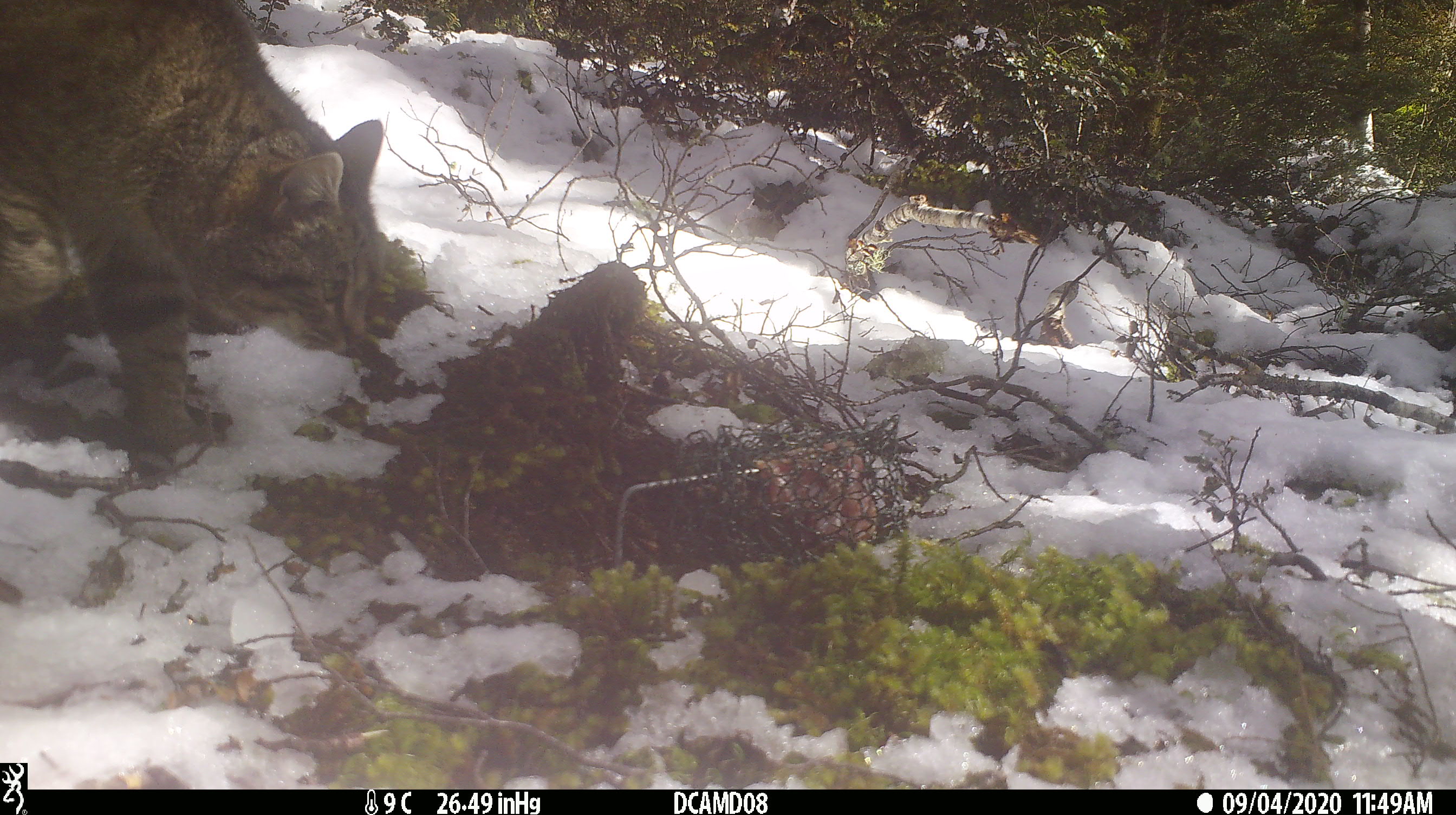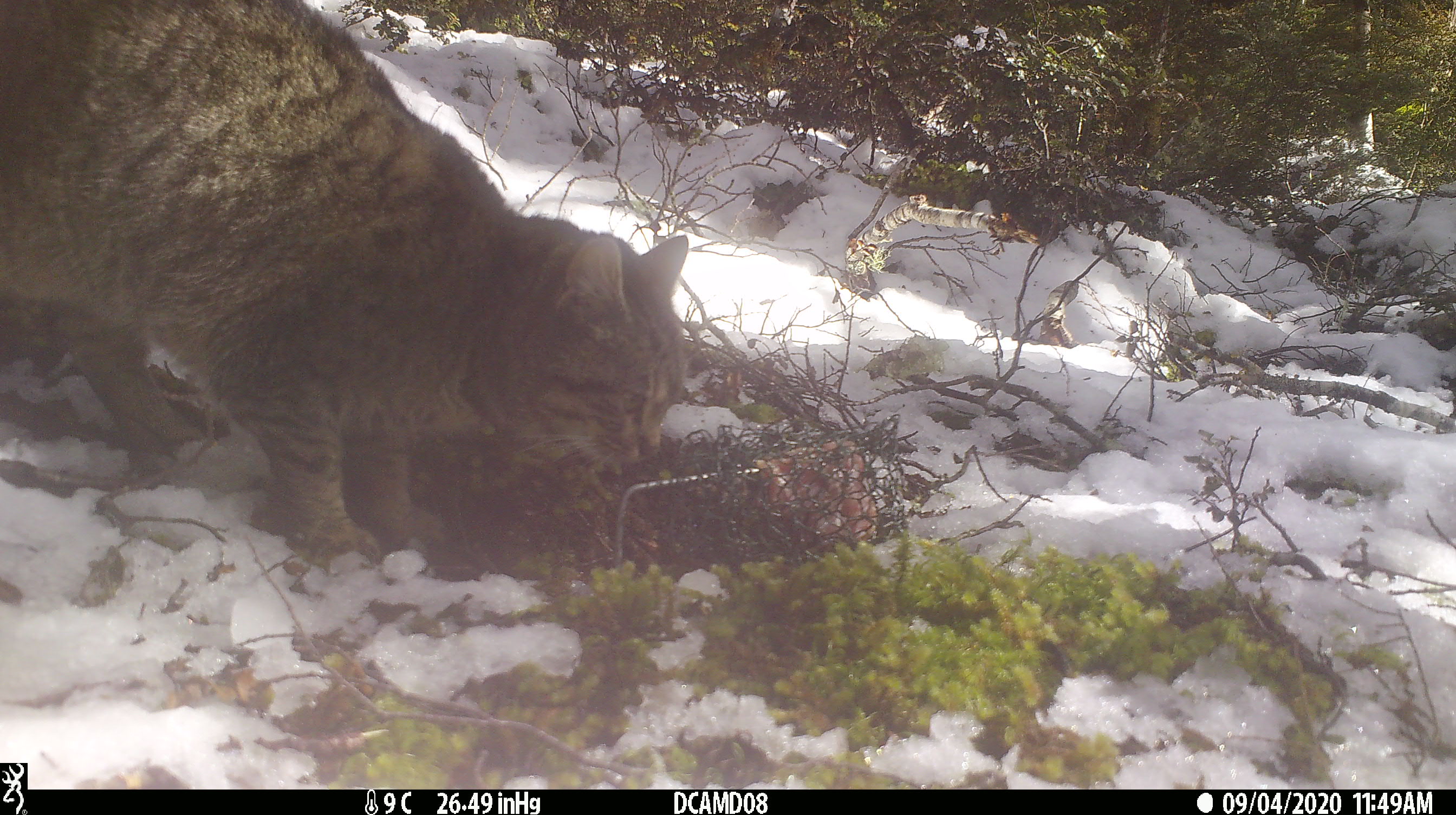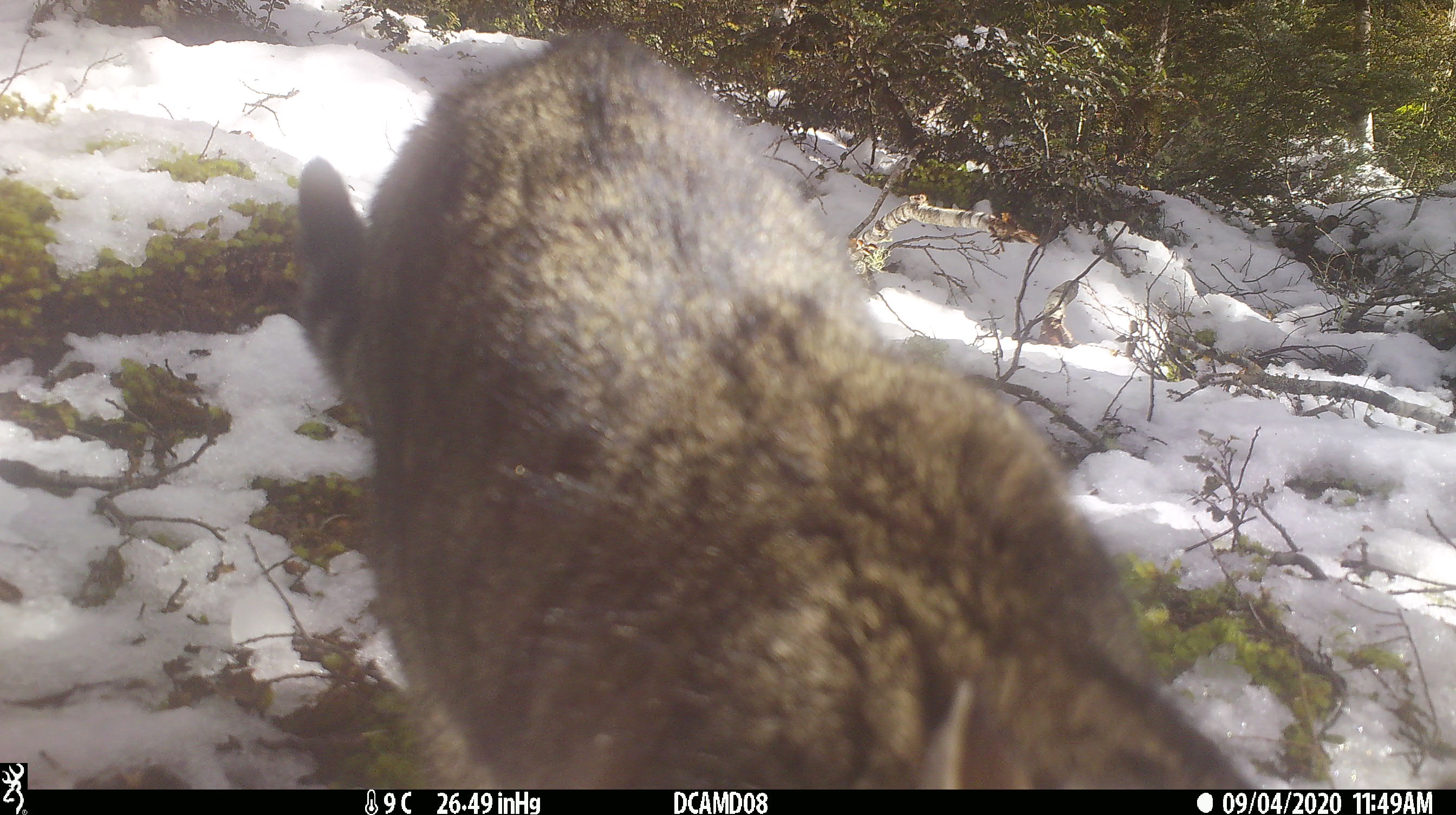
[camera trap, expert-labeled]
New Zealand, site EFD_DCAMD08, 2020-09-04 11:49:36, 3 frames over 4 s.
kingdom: Animalia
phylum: Chordata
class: Mammalia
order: Carnivora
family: Felidae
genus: Felis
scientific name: Felis catus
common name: domestic cat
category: cat